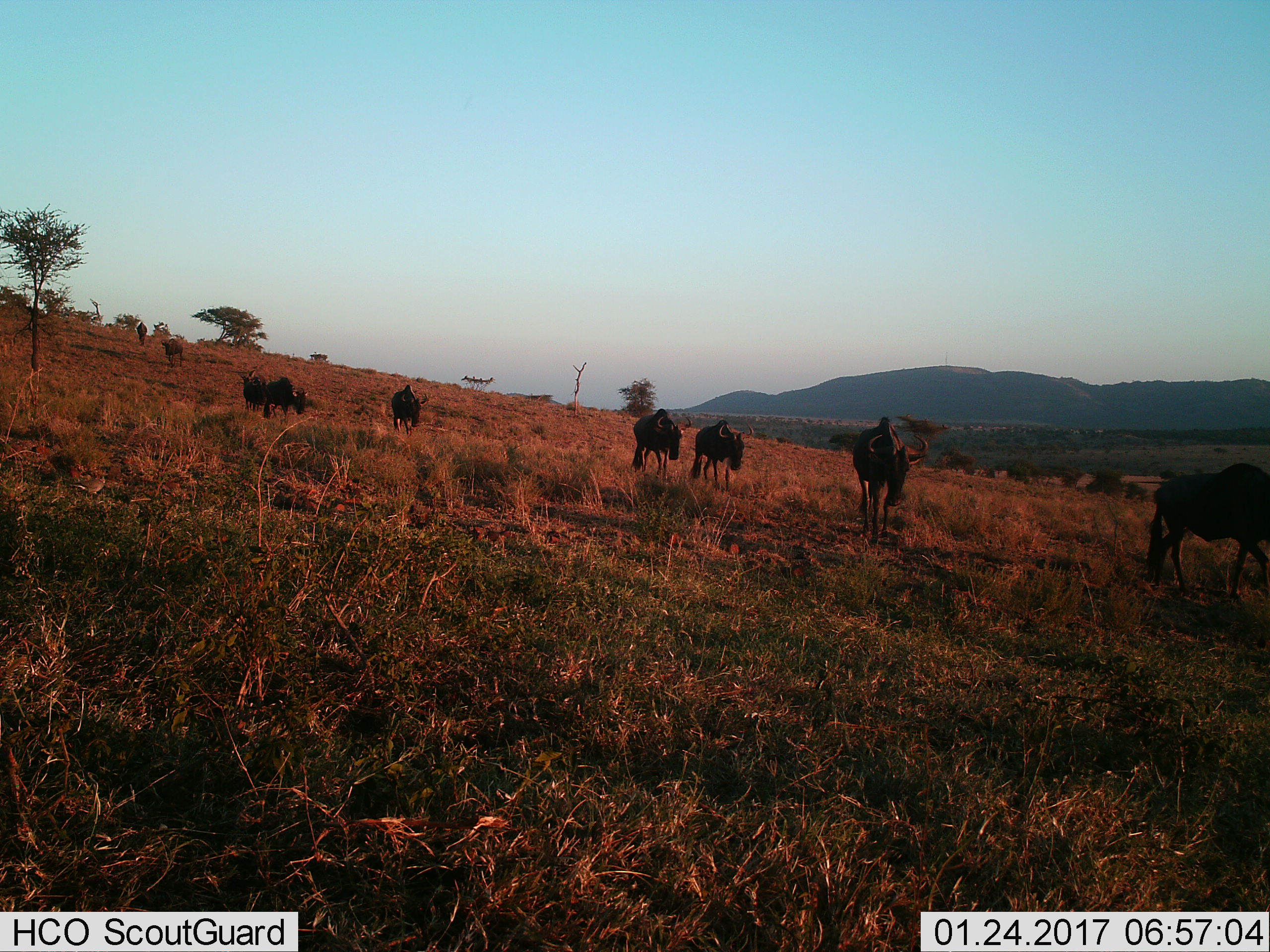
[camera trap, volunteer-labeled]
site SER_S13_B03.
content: unidentified animal